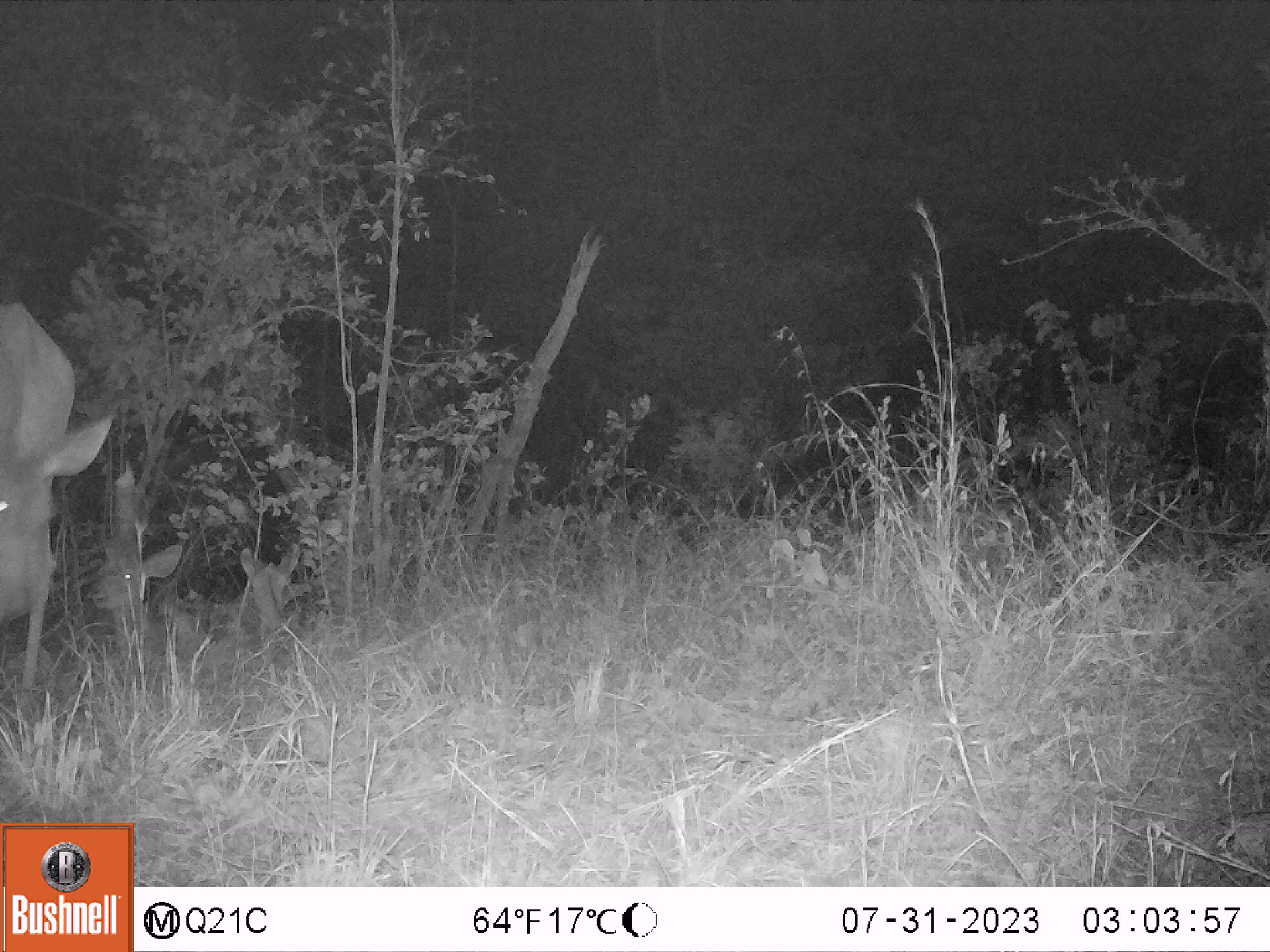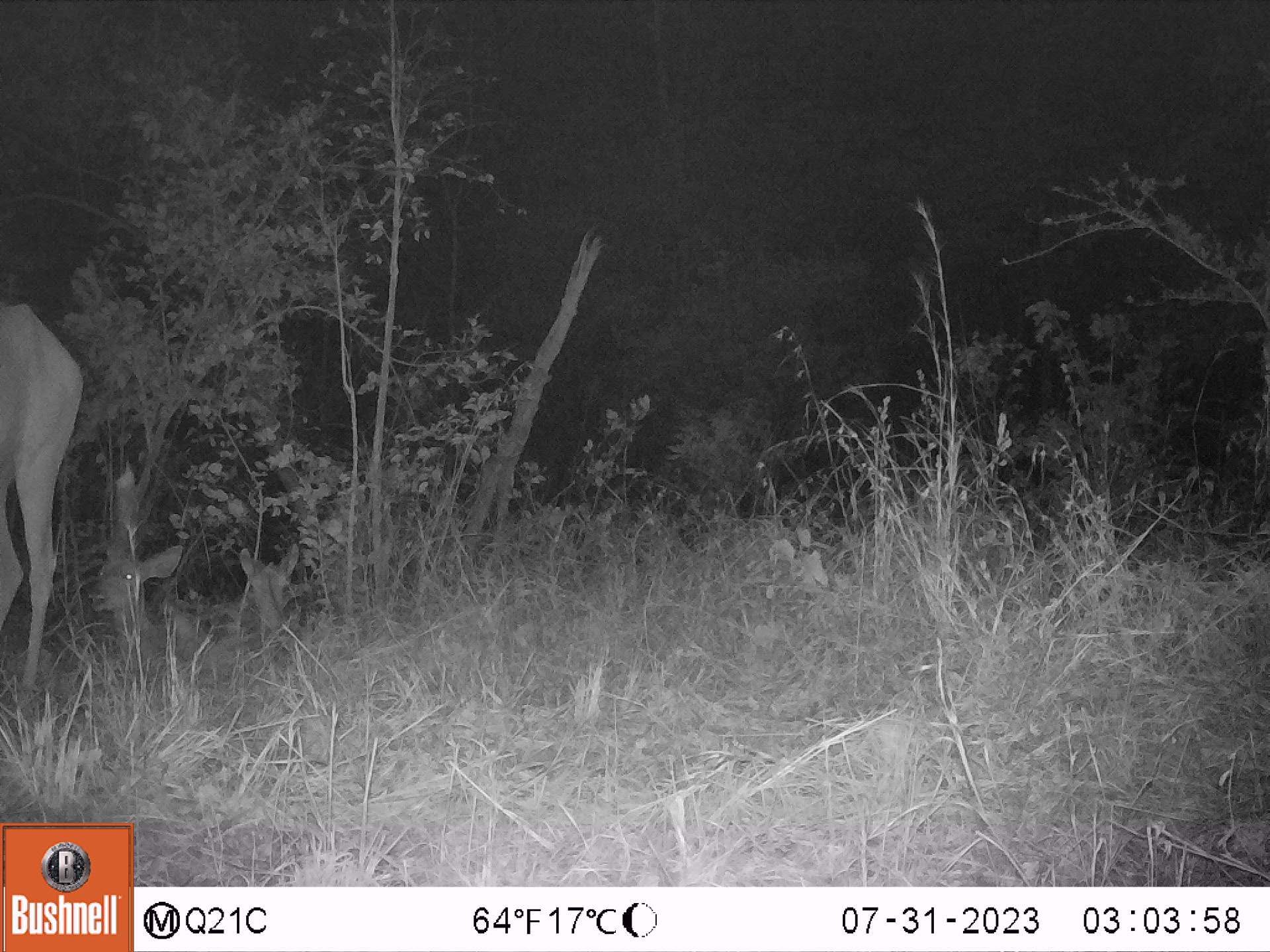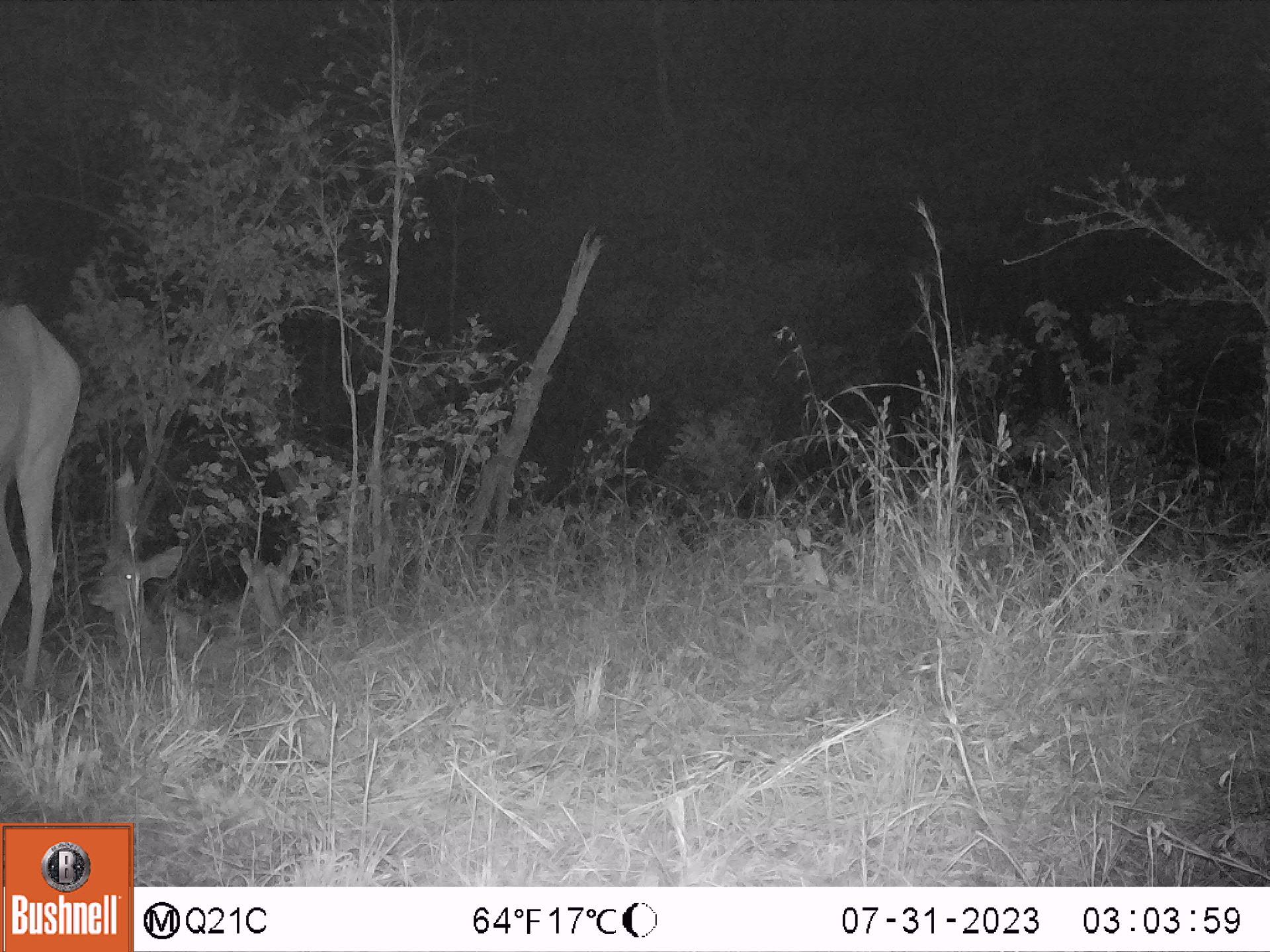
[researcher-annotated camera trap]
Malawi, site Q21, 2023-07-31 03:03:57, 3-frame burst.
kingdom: Animalia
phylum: Chordata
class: Mammalia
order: Artiodactyla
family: Bovidae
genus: Tragelaphus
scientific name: Tragelaphus strepsiceros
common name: greater kudu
Greater kudu (Tragelaphus strepsiceros), count 3.